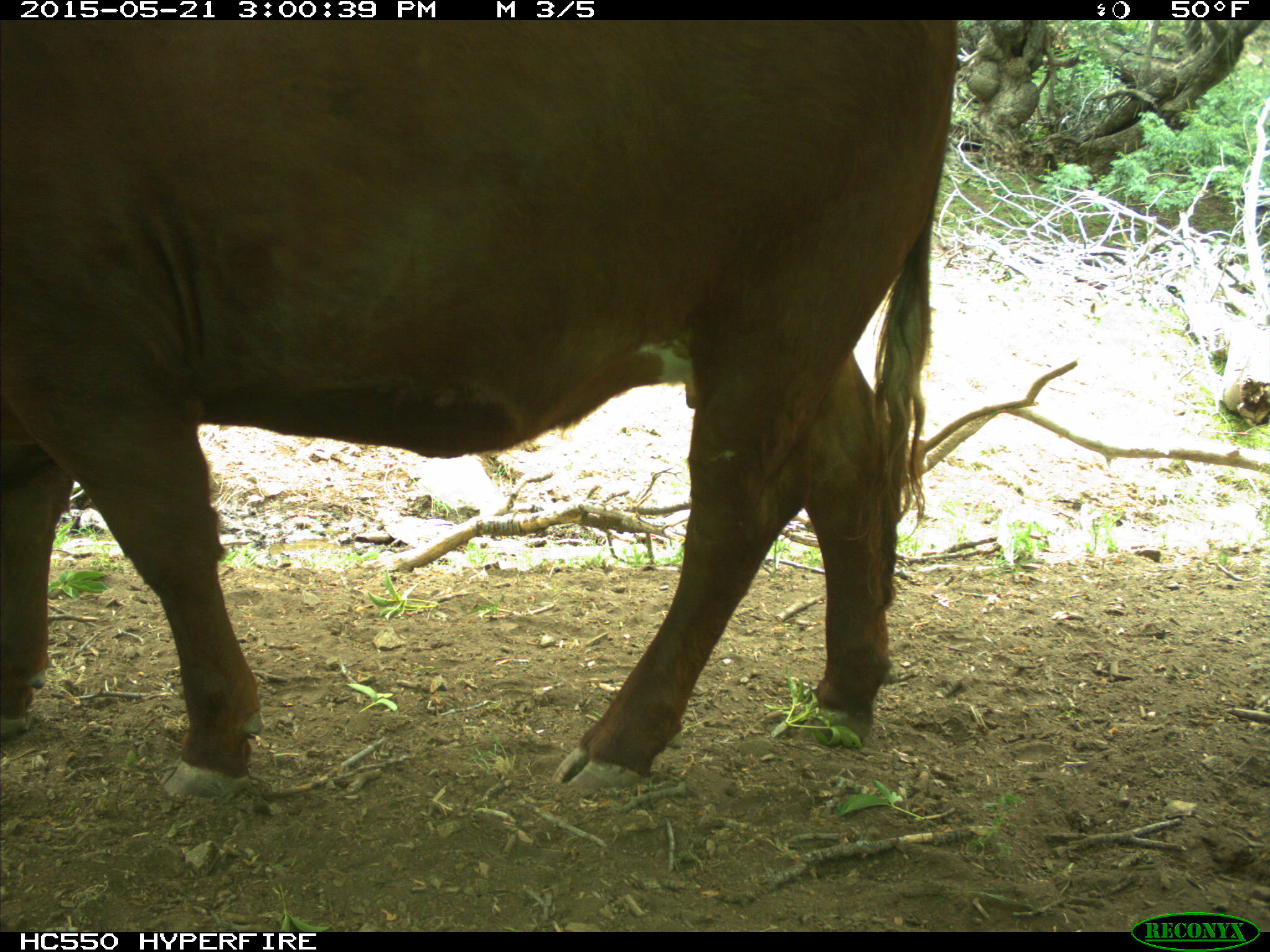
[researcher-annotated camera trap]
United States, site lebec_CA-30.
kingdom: Animalia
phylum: Chordata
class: Mammalia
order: Artiodactyla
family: Bovidae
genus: Bos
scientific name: Bos taurus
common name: domestic cow